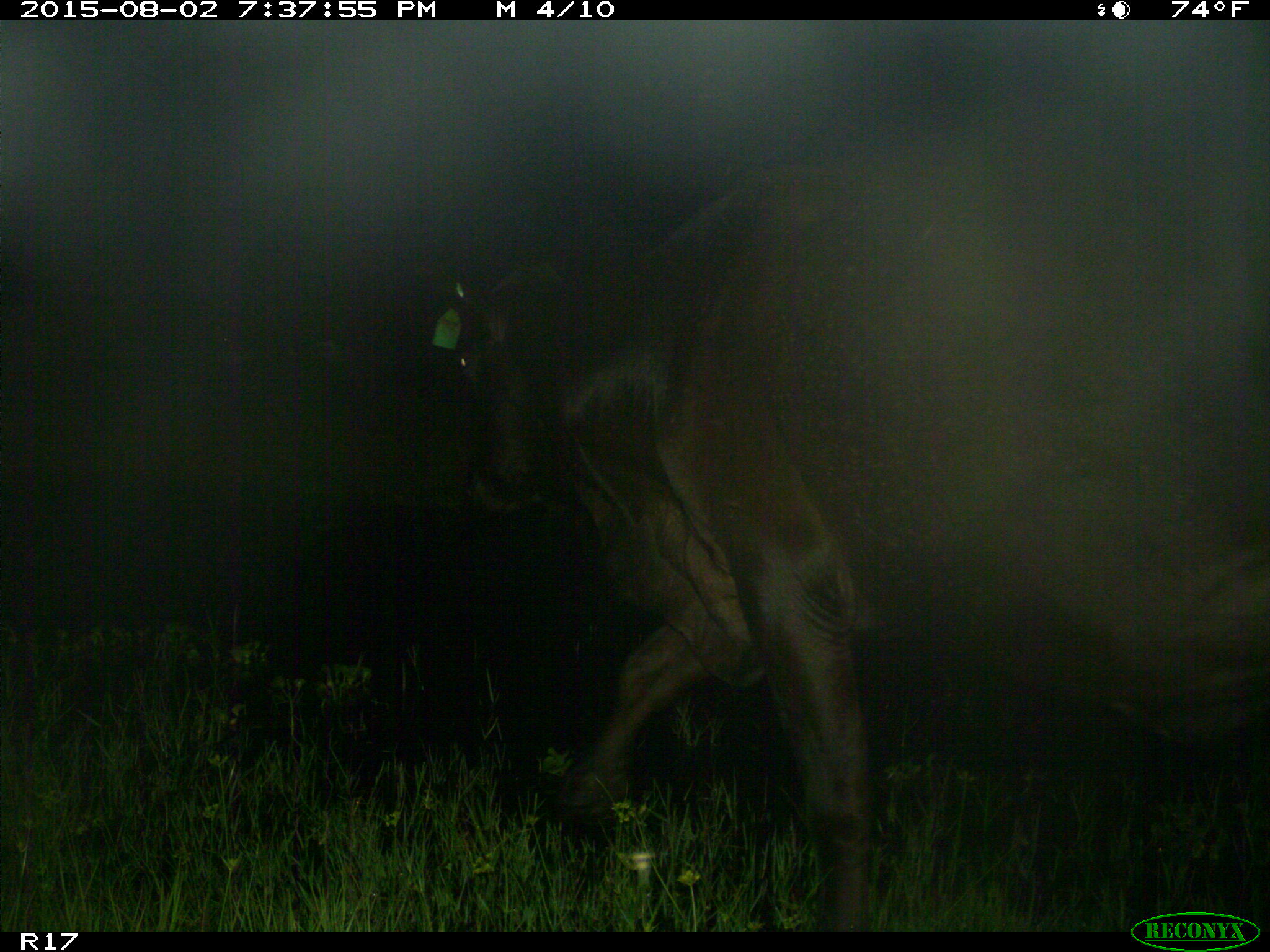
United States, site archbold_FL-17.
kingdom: Animalia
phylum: Chordata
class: Mammalia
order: Artiodactyla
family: Bovidae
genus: Bos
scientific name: Bos taurus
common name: domestic cow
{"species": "Bos taurus (domestic cow)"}